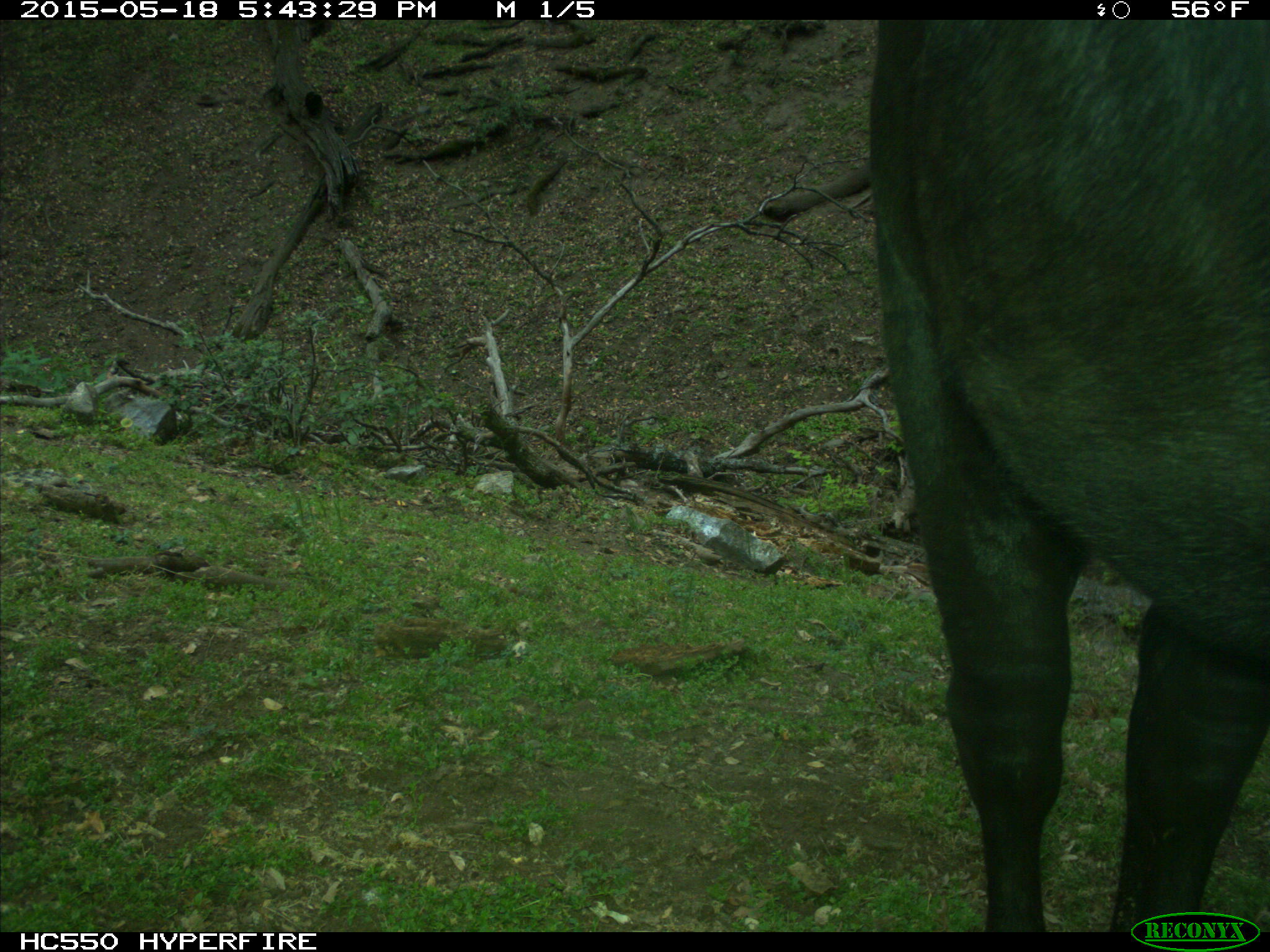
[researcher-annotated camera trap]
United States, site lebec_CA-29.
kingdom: Animalia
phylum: Chordata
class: Mammalia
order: Artiodactyla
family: Bovidae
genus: Bos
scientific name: Bos taurus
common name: domestic cow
Bos taurus (domestic cow).